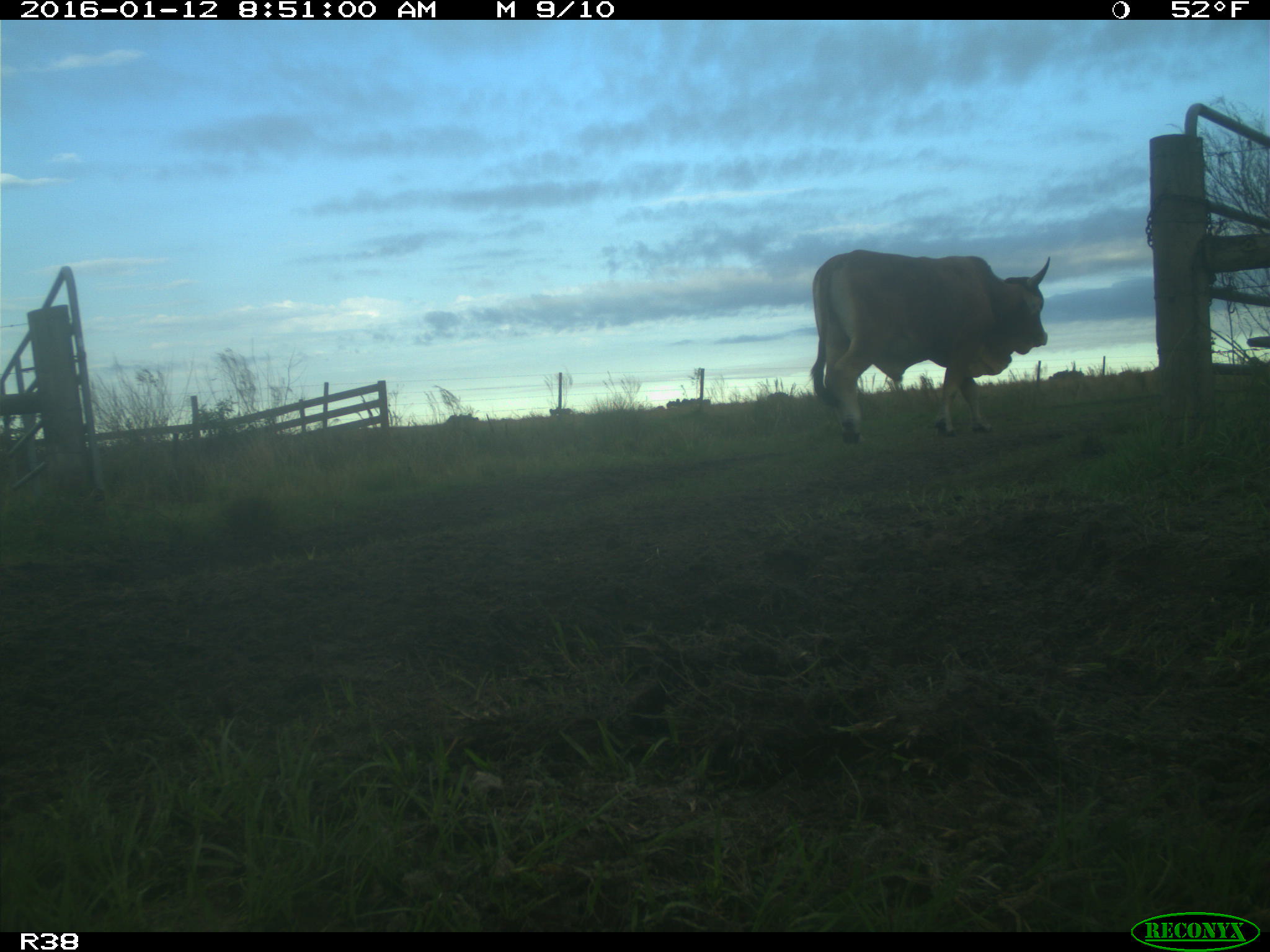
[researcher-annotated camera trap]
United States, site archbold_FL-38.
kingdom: Animalia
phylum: Chordata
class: Mammalia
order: Artiodactyla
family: Bovidae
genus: Bos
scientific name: Bos taurus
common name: domestic cow